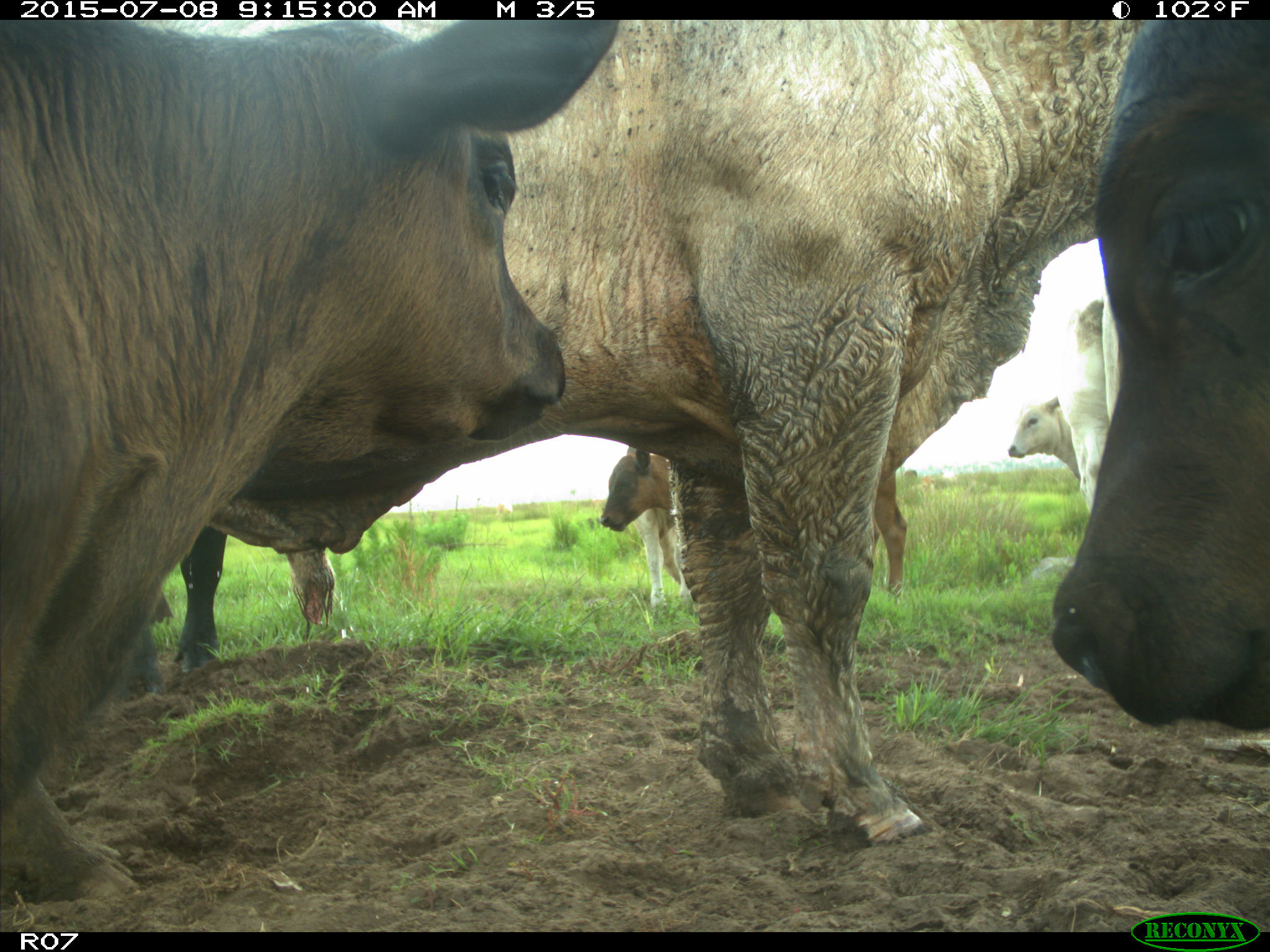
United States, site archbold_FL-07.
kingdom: Animalia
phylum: Chordata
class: Mammalia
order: Artiodactyla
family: Bovidae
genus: Bos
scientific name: Bos taurus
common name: domestic cow